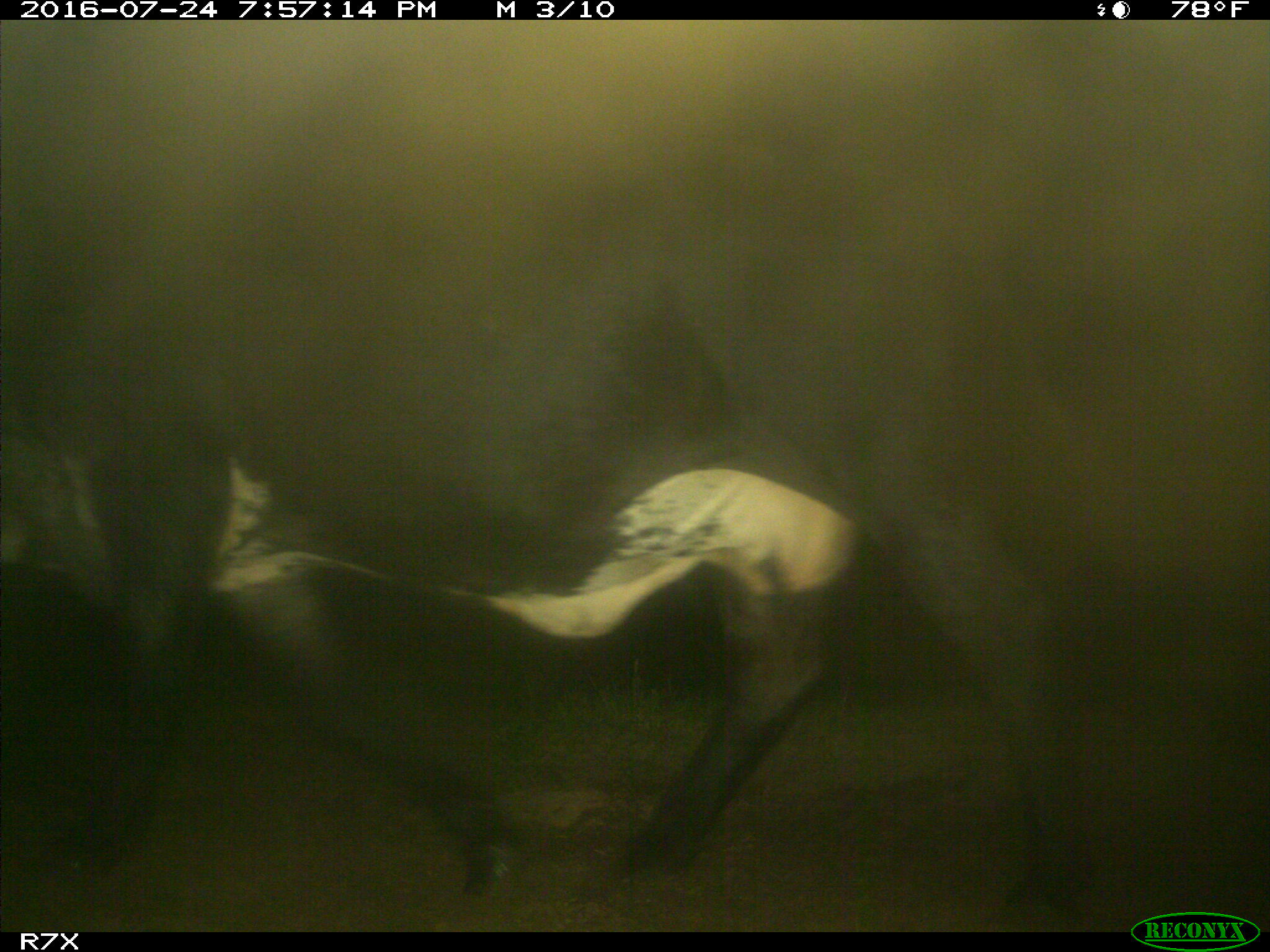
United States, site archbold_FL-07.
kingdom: Animalia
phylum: Chordata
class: Mammalia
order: Artiodactyla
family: Bovidae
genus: Bos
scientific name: Bos taurus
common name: domestic cow